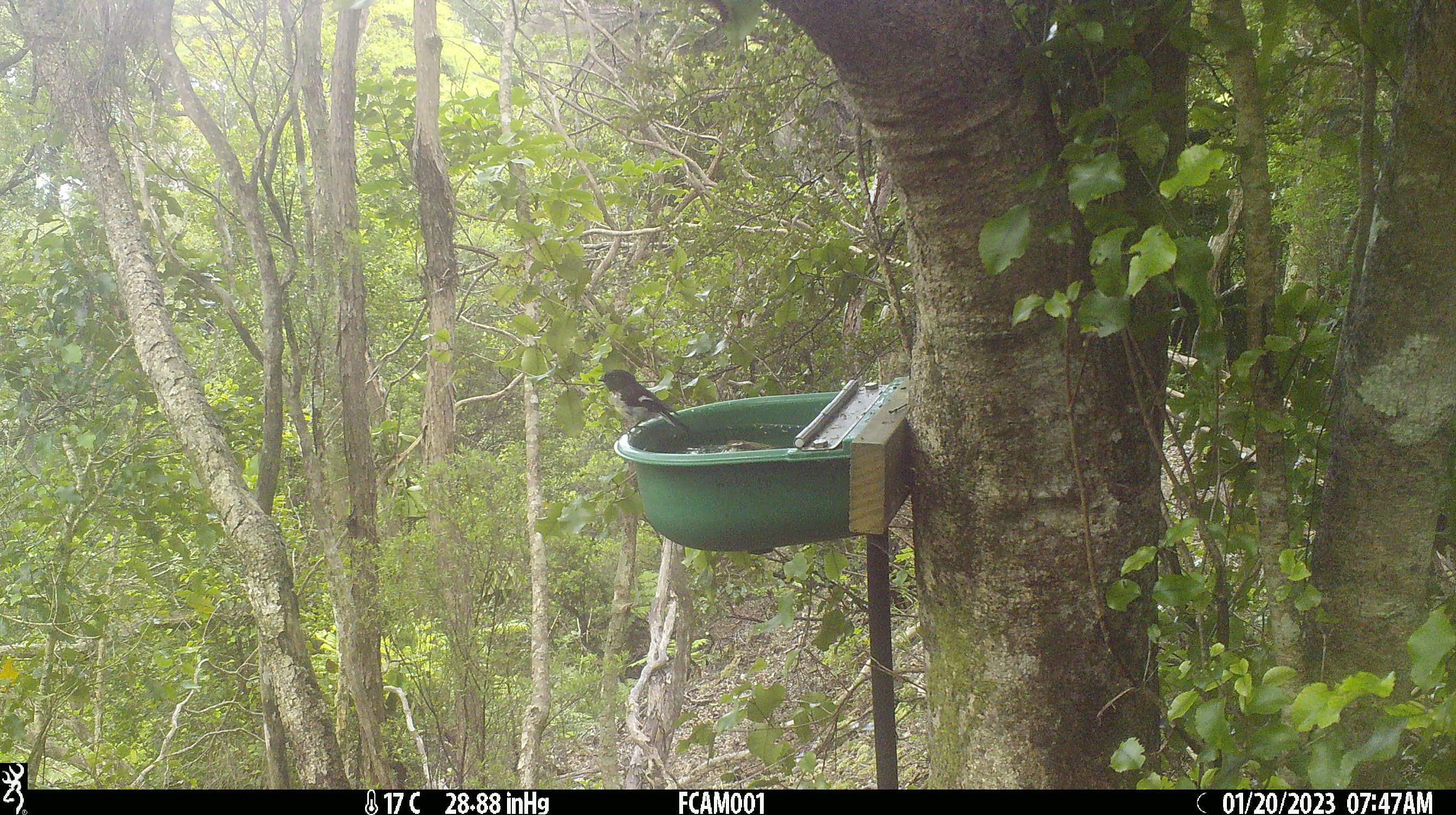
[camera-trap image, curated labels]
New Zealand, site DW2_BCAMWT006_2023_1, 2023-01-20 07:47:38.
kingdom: Animalia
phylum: Chordata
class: Aves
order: Passeriformes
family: Petroicidae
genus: Petroica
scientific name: Petroica macrocephala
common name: tomtit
Tomtit (Petroica macrocephala).